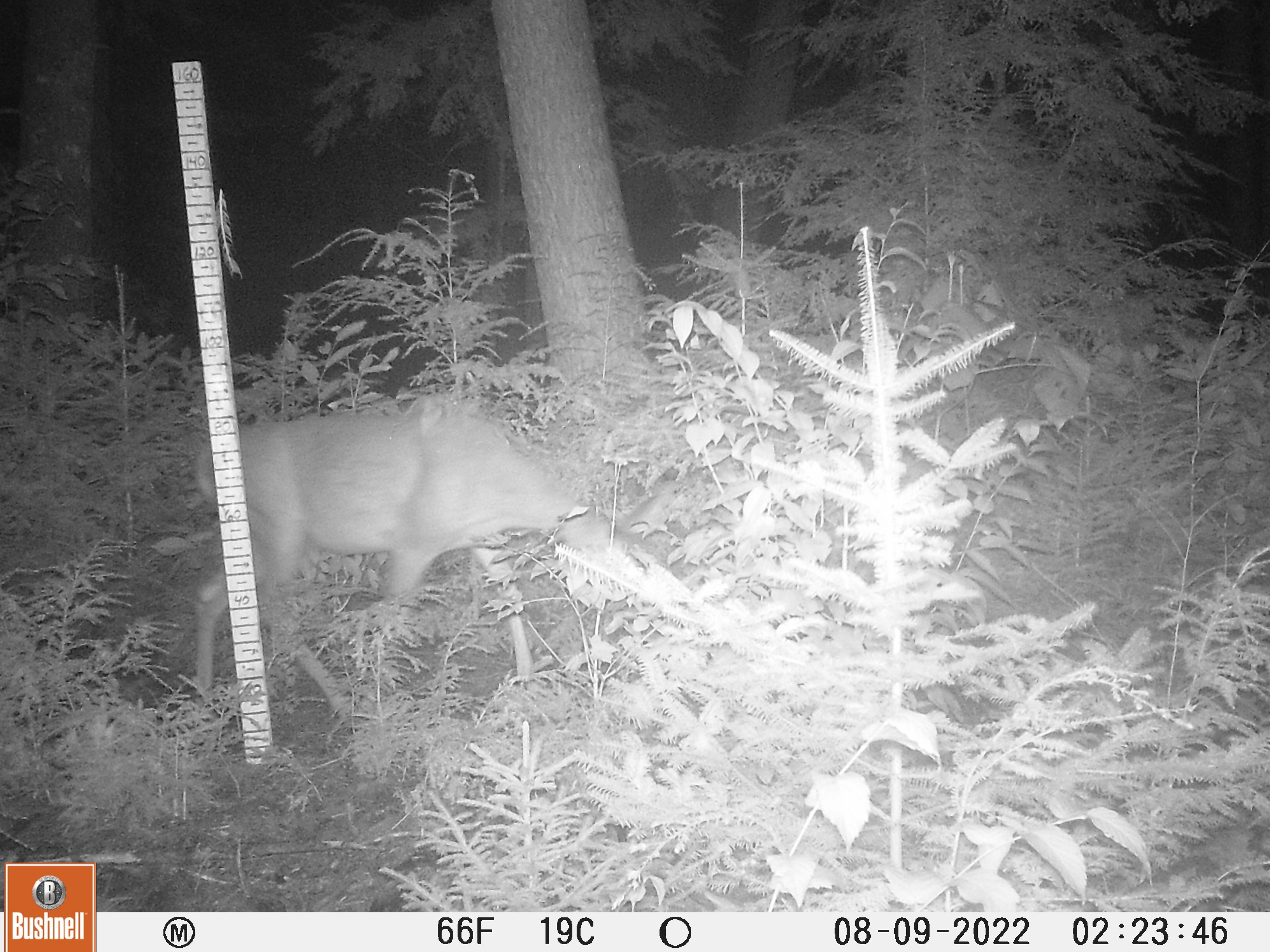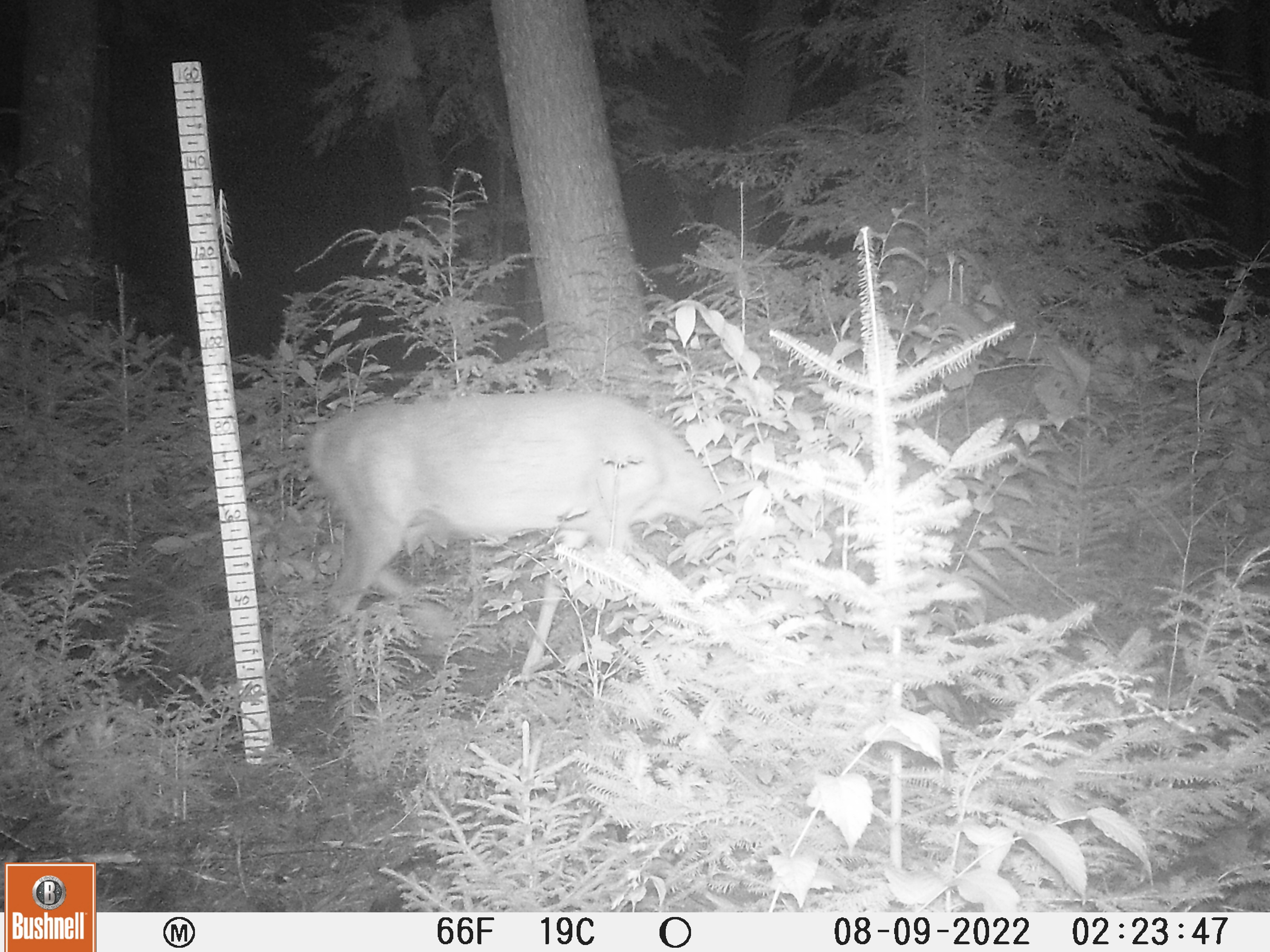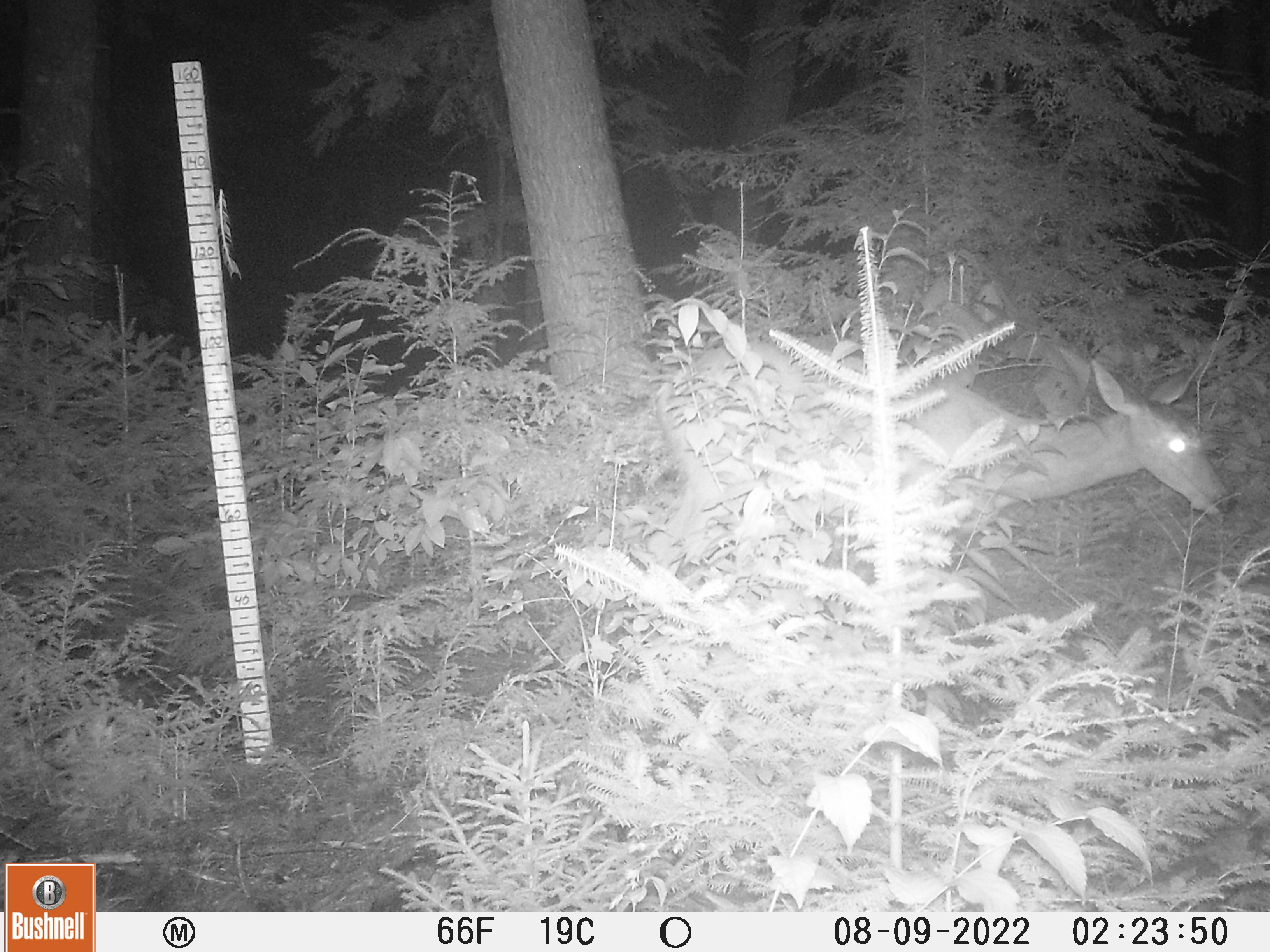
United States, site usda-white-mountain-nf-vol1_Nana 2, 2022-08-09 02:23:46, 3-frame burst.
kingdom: Animalia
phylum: Chordata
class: Mammalia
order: Artiodactyla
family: Cervidae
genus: Odocoileus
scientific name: Odocoileus virginianus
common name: white-tailed deer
White-tailed deer (Odocoileus virginianus).